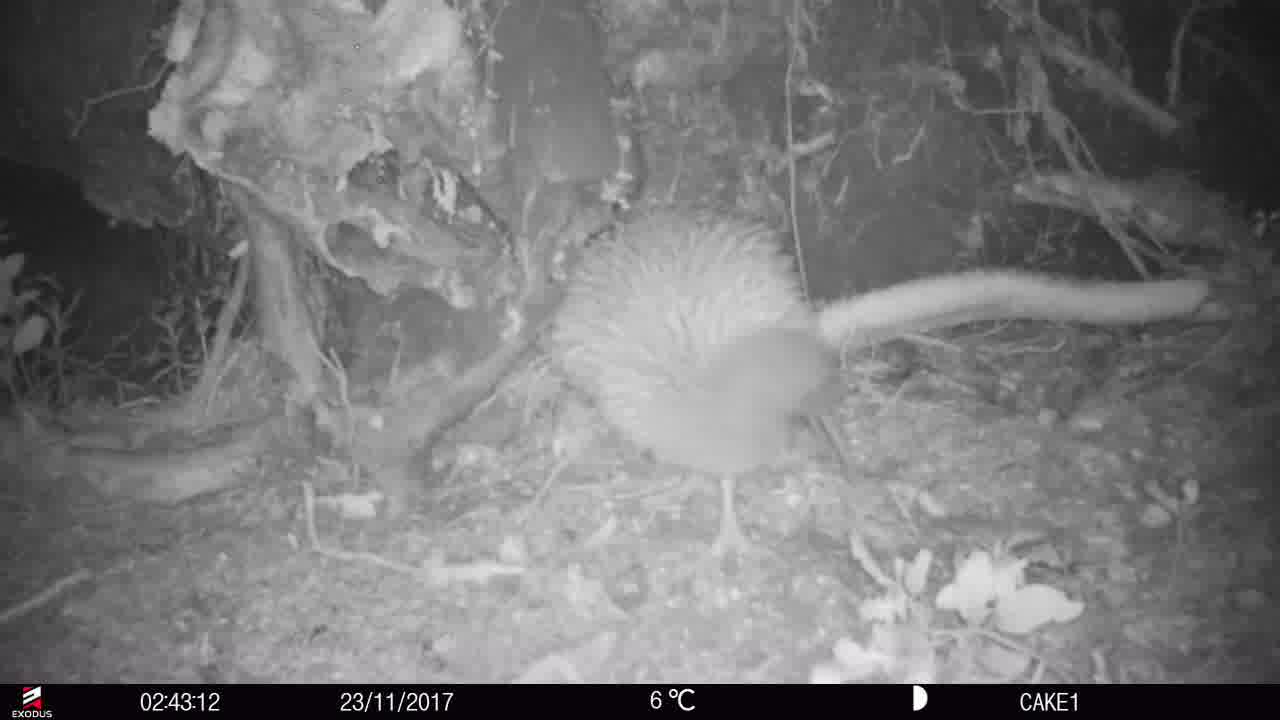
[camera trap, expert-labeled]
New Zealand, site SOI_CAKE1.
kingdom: Animalia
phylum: Chordata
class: Aves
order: Apterygiformes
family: Apterygidae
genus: Apteryx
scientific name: Apteryx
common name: kiwi